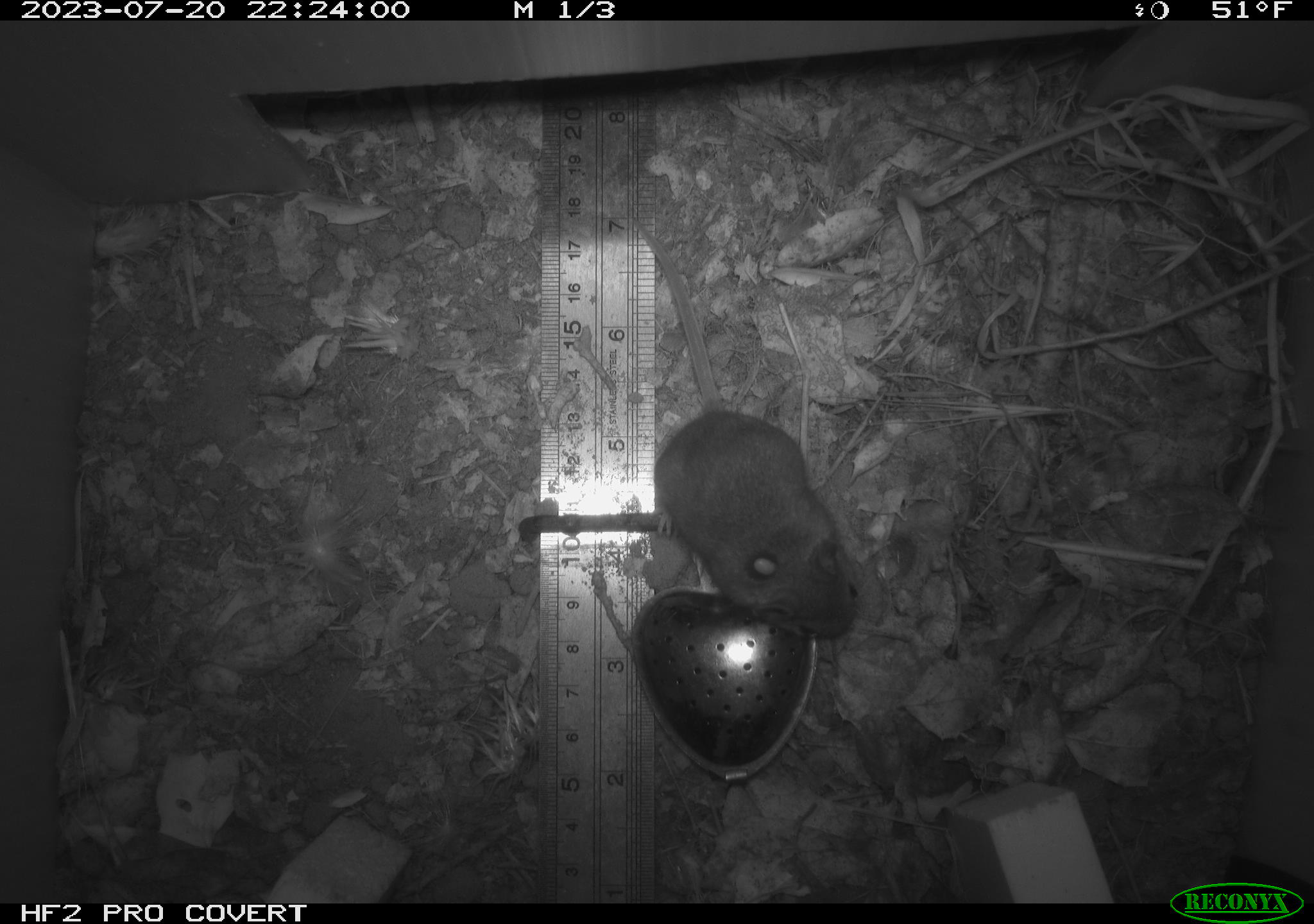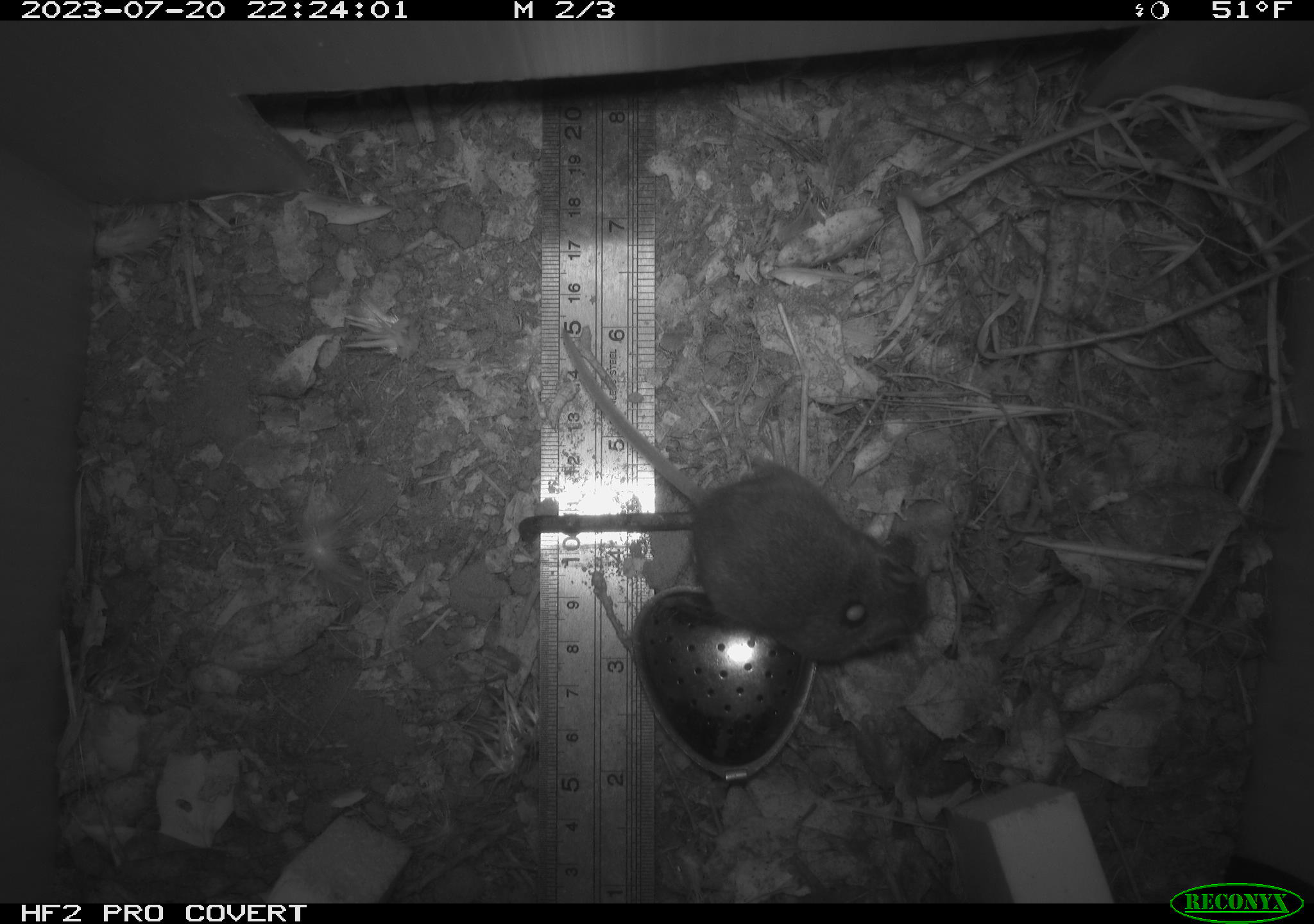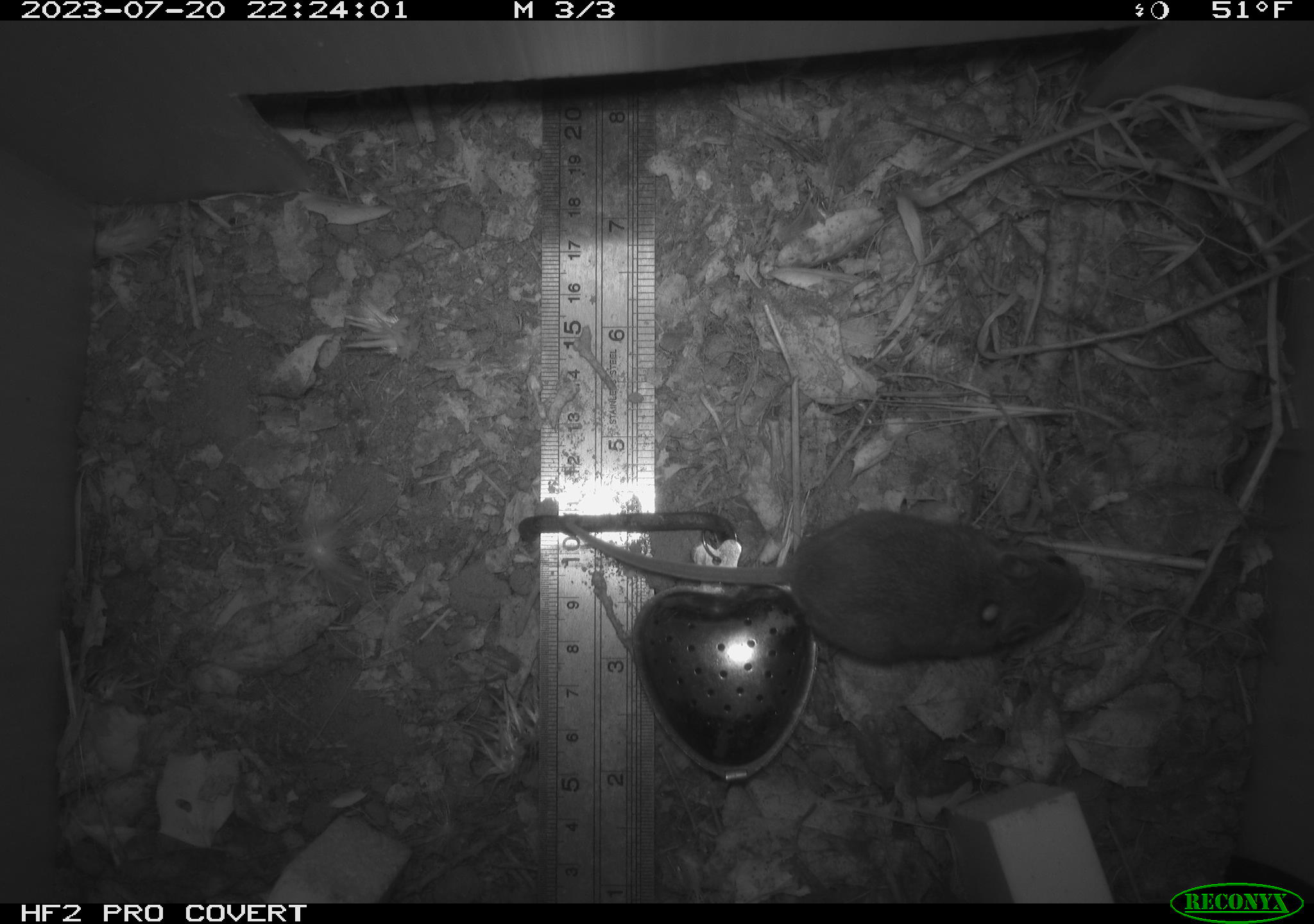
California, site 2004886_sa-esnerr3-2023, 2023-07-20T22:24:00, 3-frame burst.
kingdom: Animalia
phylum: Chordata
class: Mammalia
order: Rodentia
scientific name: Rodentia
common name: mouse species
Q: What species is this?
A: Mouse species (Rodentia).